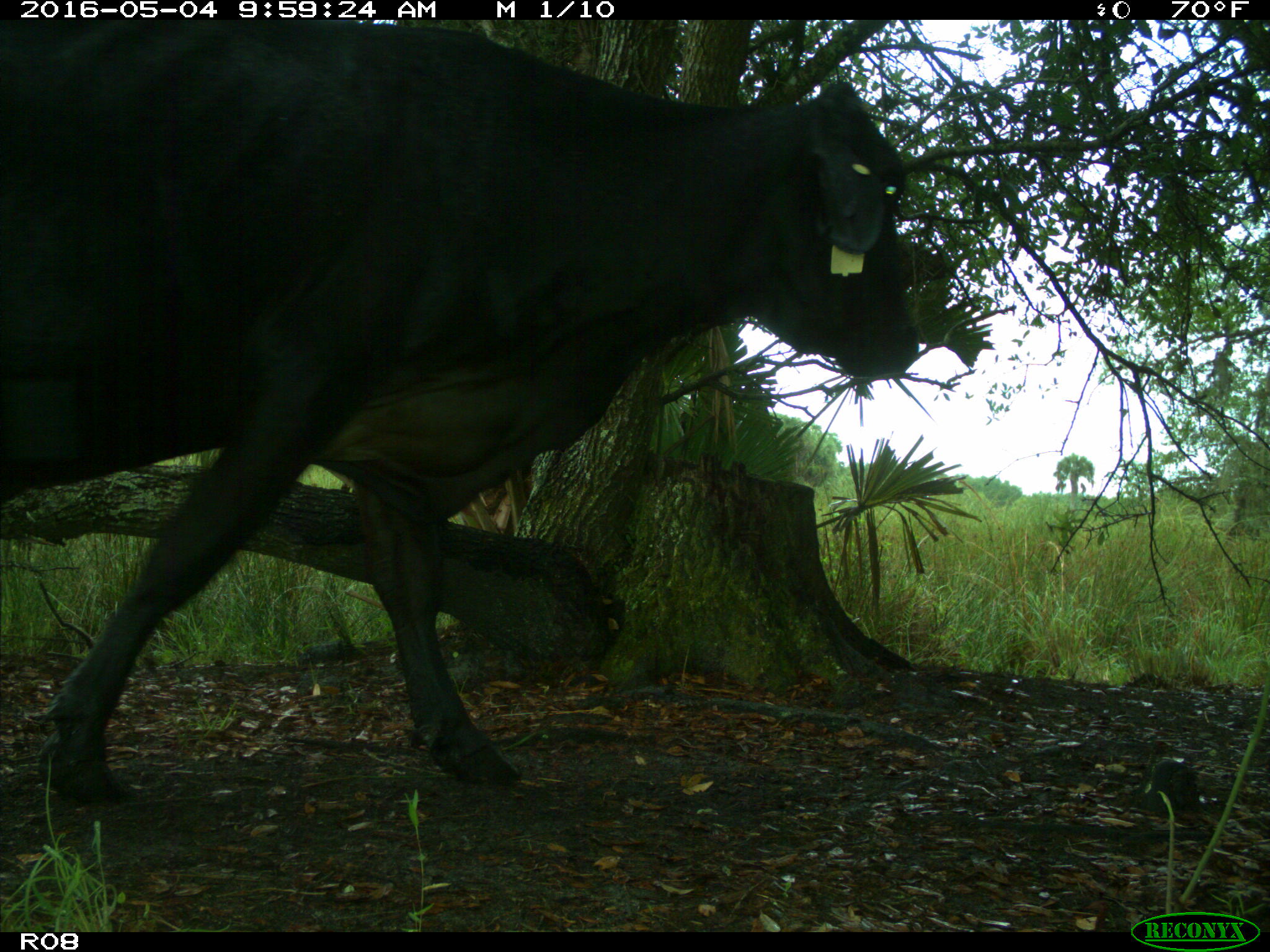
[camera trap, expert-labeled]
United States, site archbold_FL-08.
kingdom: Animalia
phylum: Chordata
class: Mammalia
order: Artiodactyla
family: Bovidae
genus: Bos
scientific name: Bos taurus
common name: domestic cow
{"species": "Bos taurus (domestic cow)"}